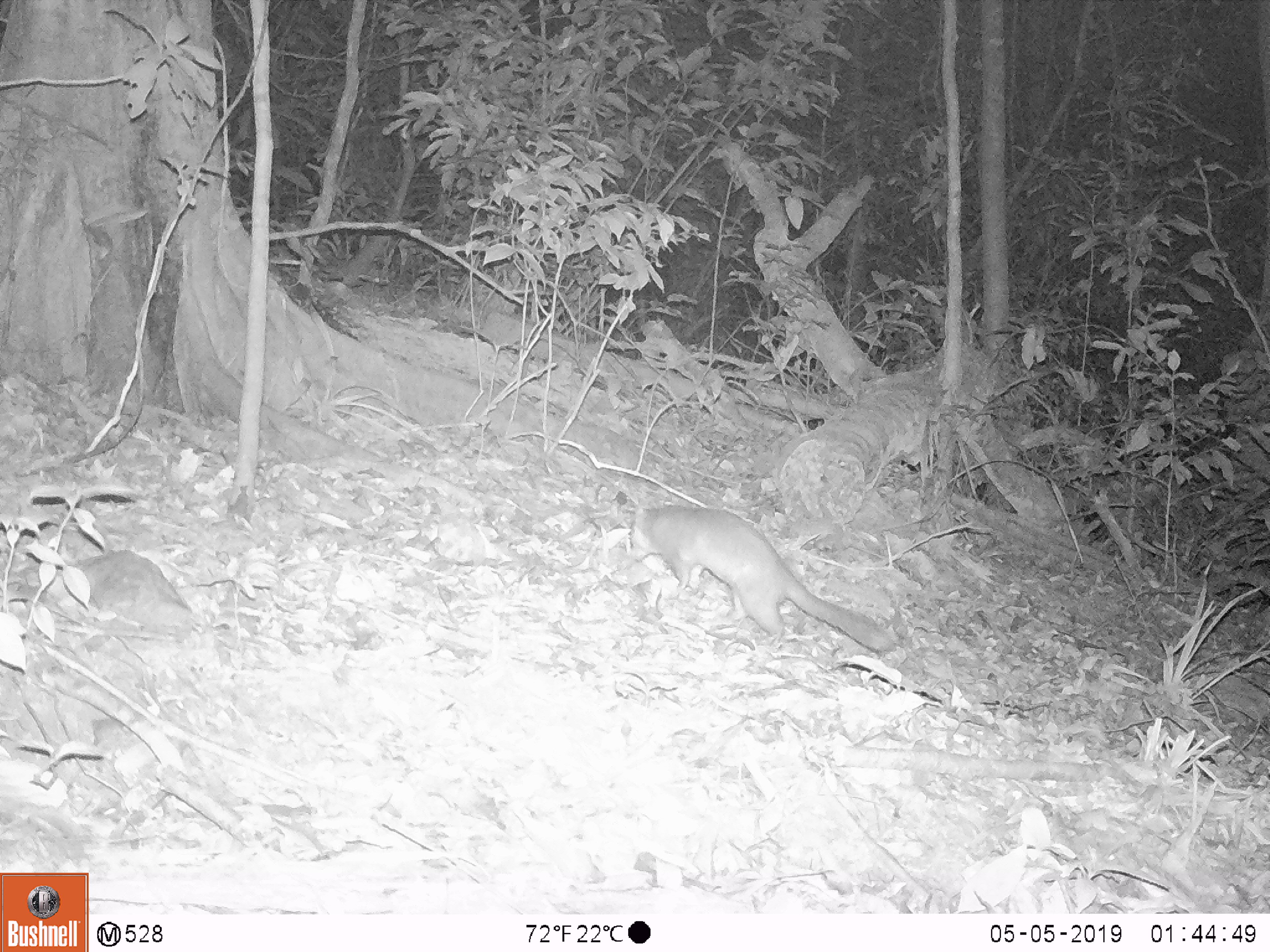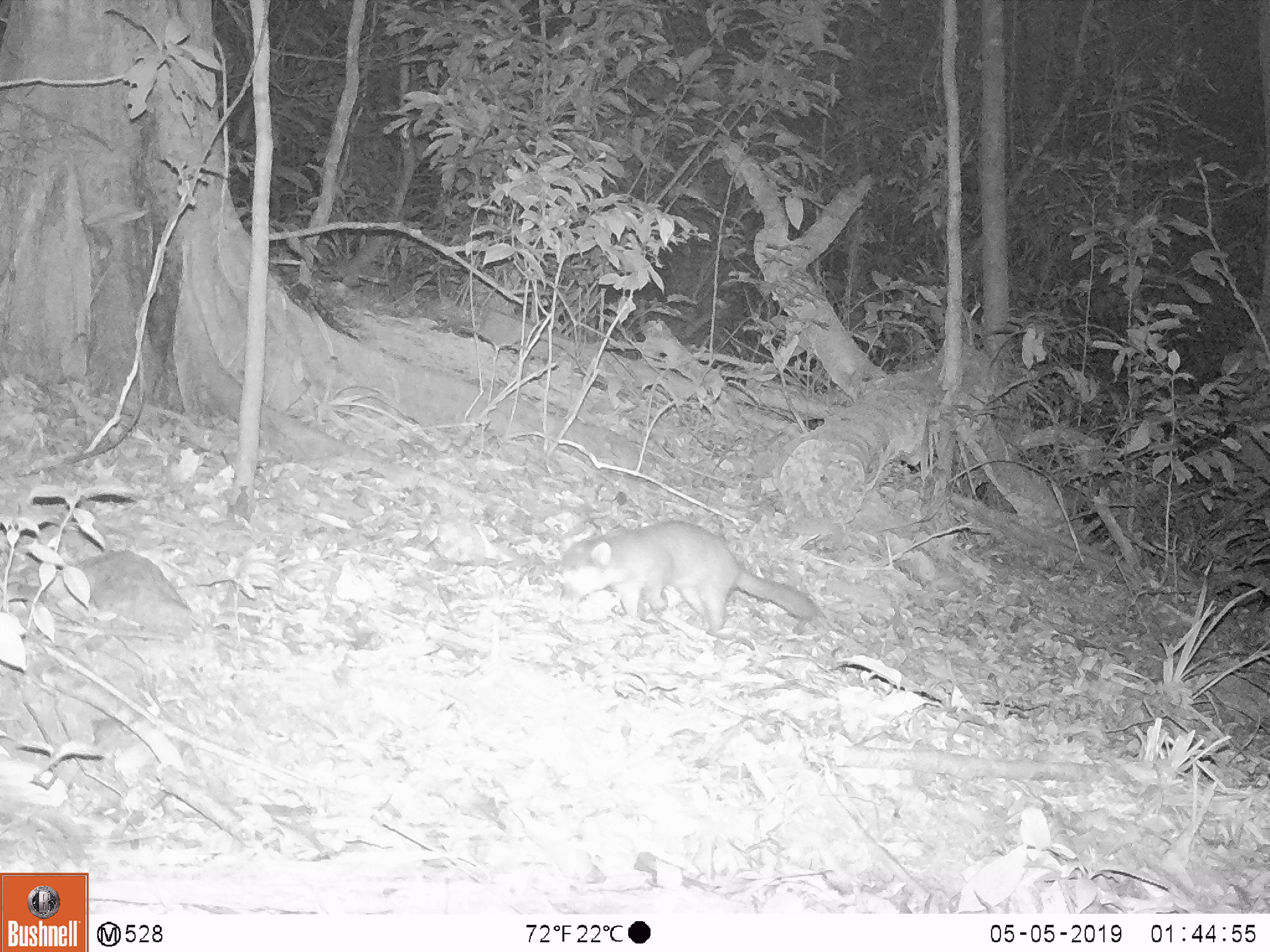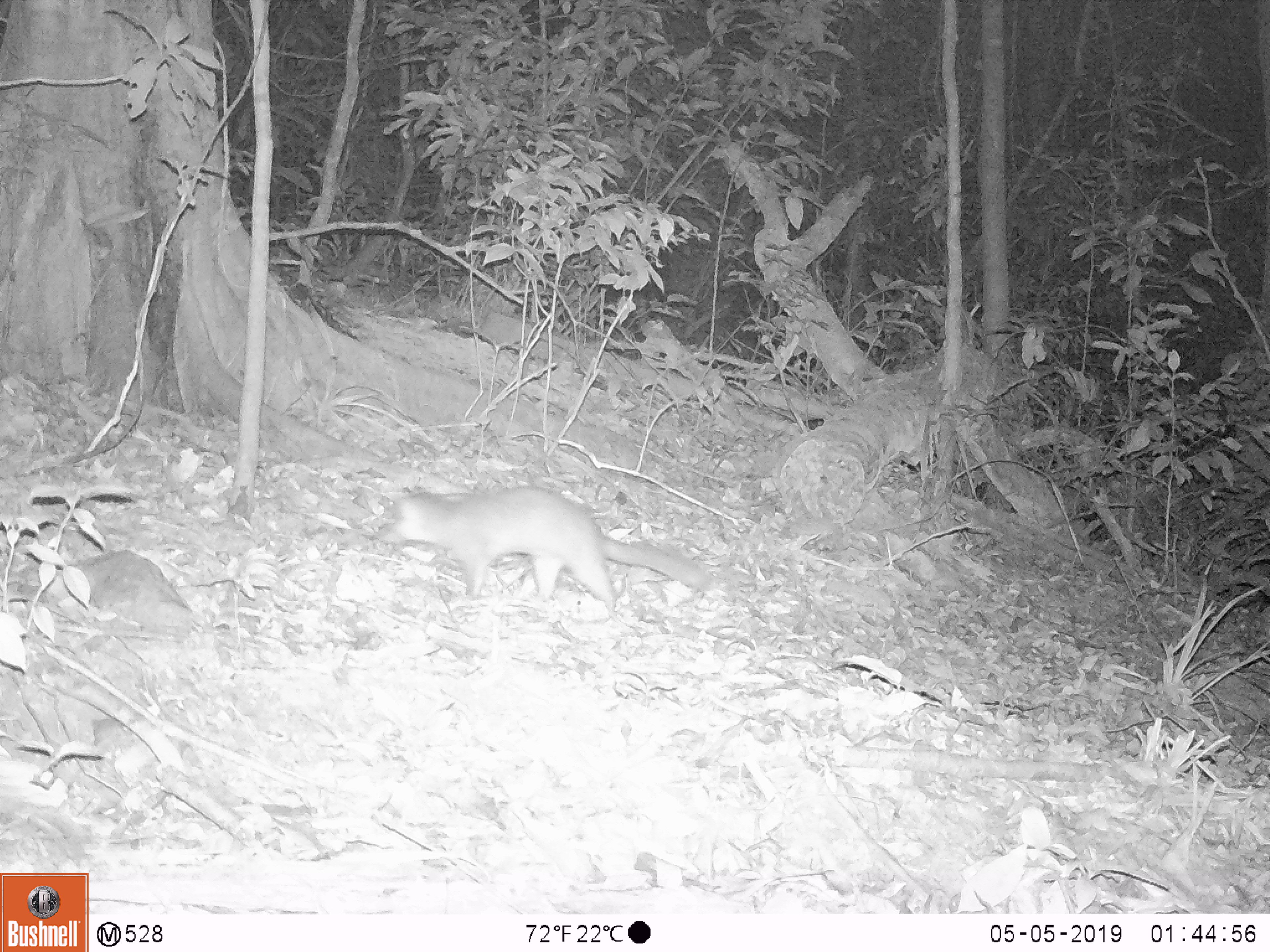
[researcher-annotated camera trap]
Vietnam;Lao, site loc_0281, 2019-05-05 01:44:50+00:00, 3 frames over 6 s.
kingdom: Animalia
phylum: Chordata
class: Mammalia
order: Carnivora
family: Mustelidae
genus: Melogale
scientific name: Melogale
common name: ferret badger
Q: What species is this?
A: Ferret badger (Melogale).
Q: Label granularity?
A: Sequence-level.